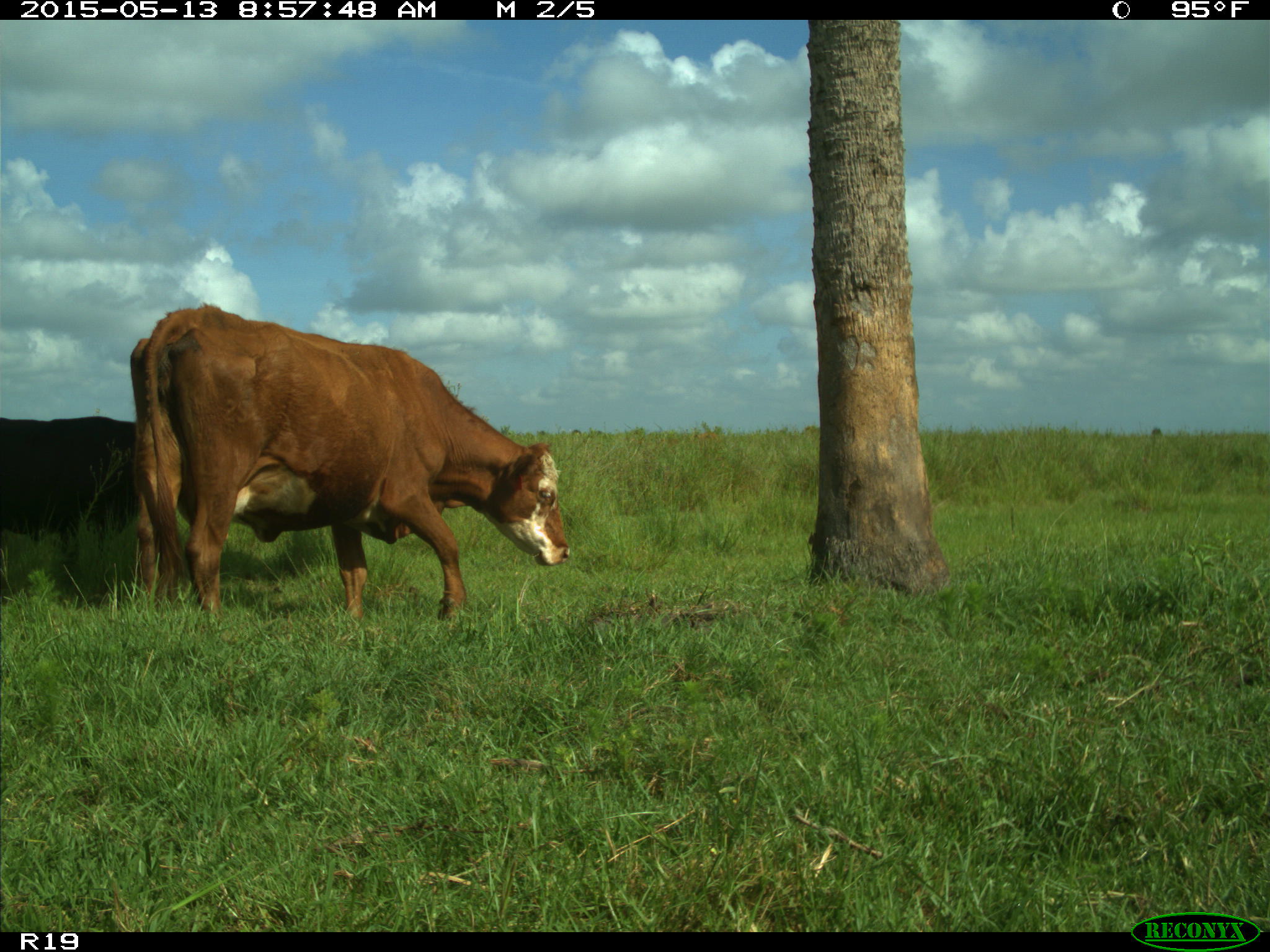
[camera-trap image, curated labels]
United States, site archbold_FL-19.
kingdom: Animalia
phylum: Chordata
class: Mammalia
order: Artiodactyla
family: Bovidae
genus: Bos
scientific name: Bos taurus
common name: domestic cow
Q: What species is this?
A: Bos taurus (domestic cow).